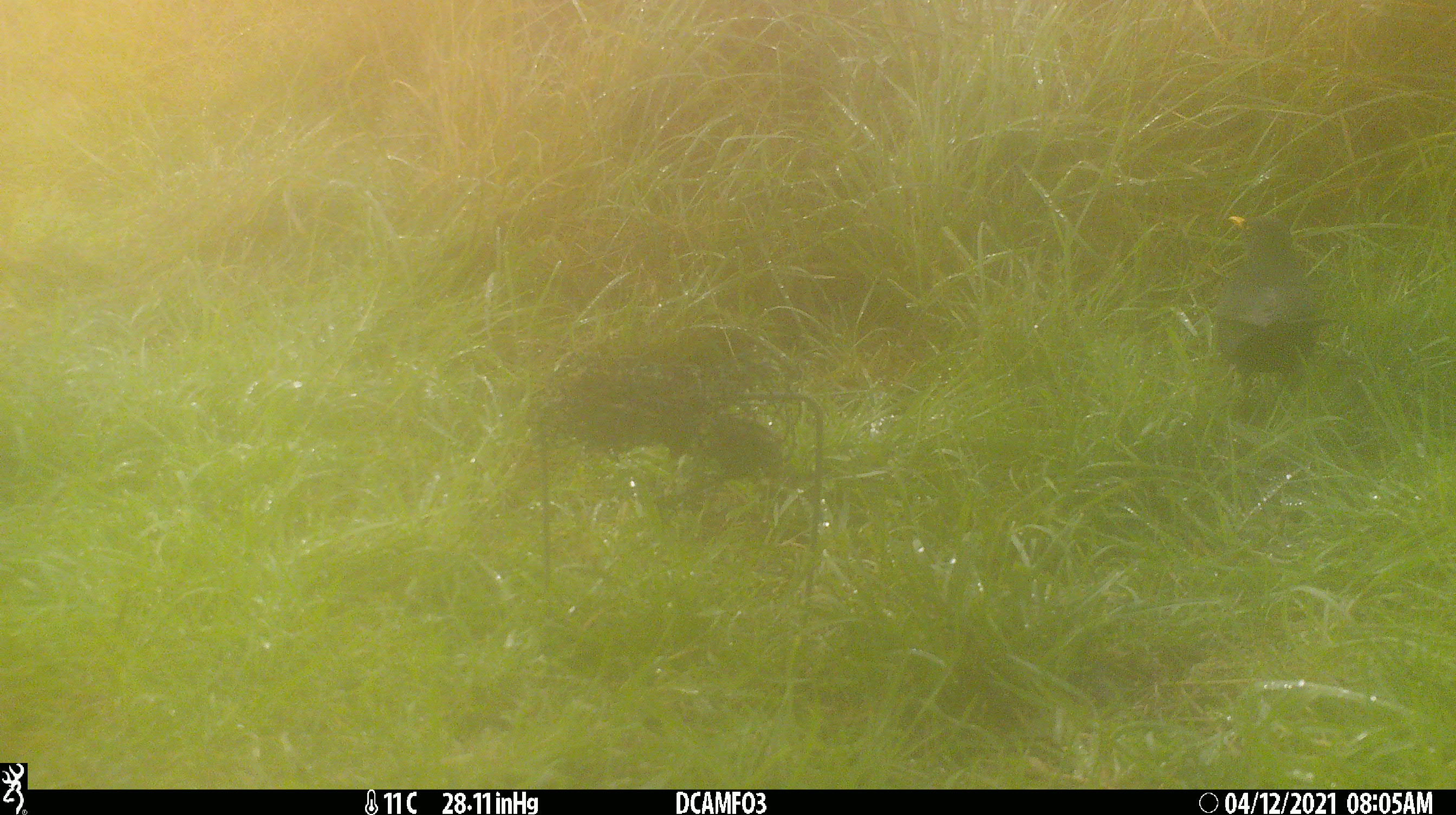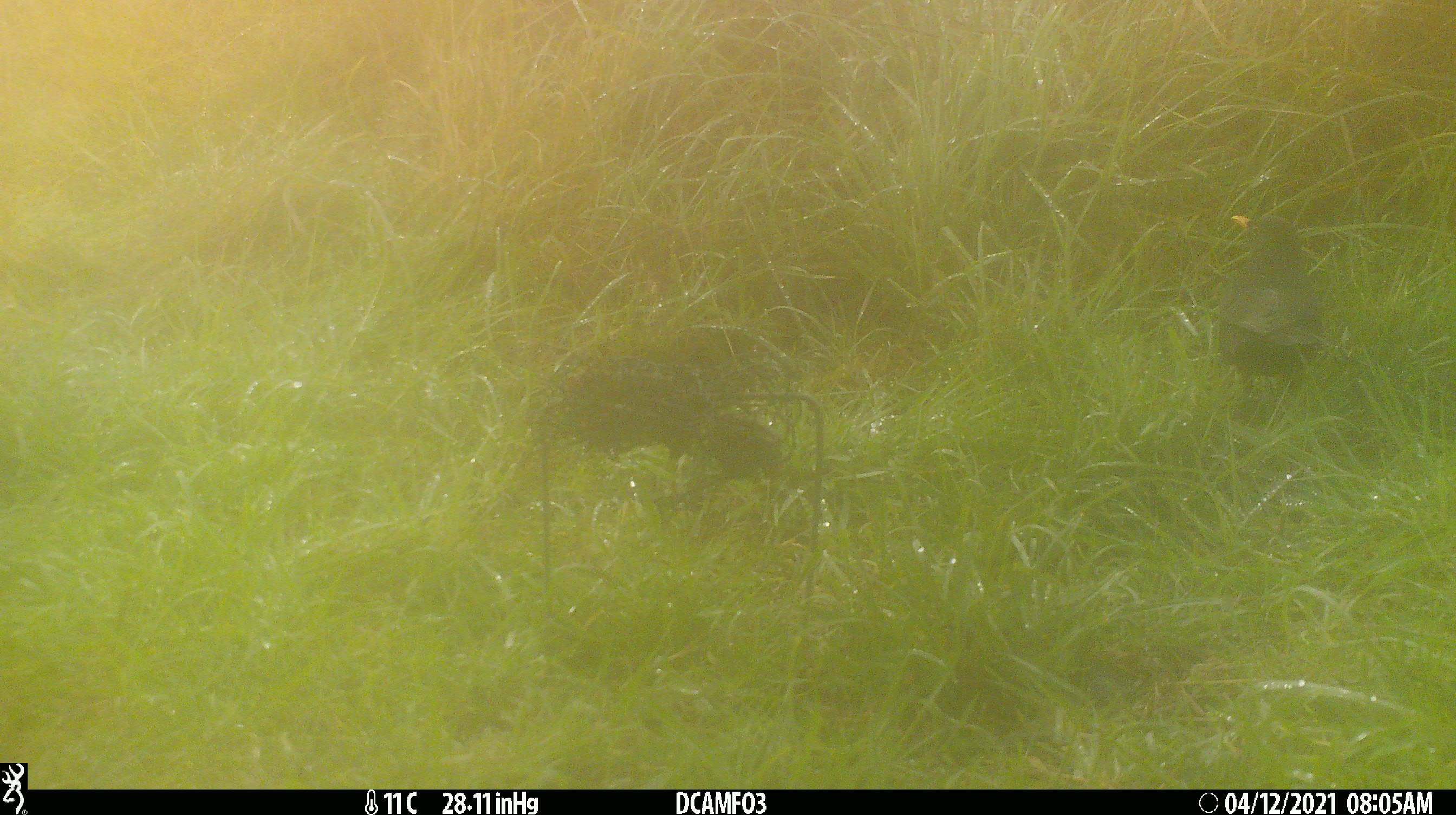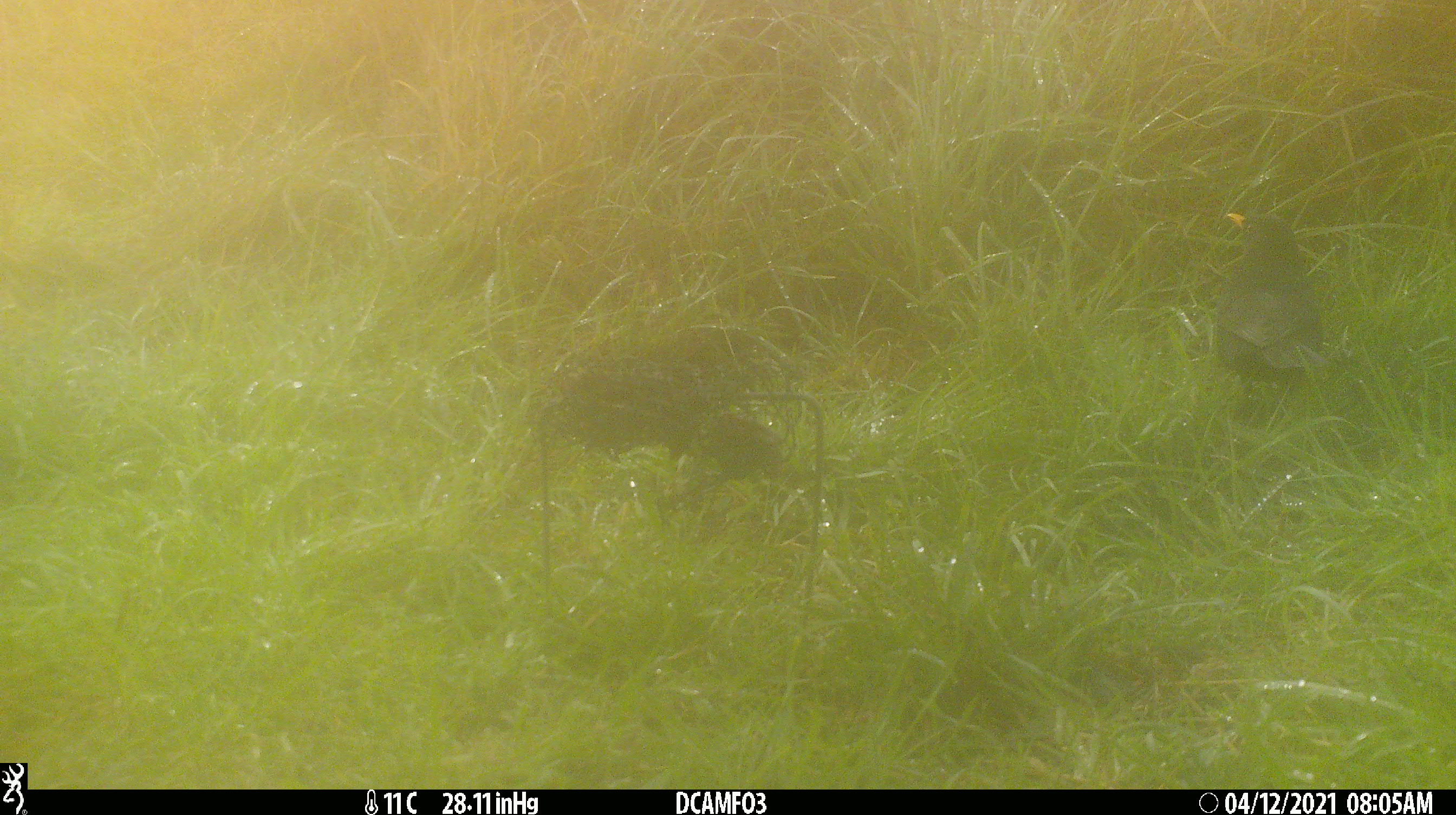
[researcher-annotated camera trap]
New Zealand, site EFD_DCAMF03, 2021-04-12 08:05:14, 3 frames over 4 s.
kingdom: Animalia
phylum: Chordata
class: Aves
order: Passeriformes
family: Turdidae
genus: Turdus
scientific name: Turdus merula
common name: eurasian blackbird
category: blackbird